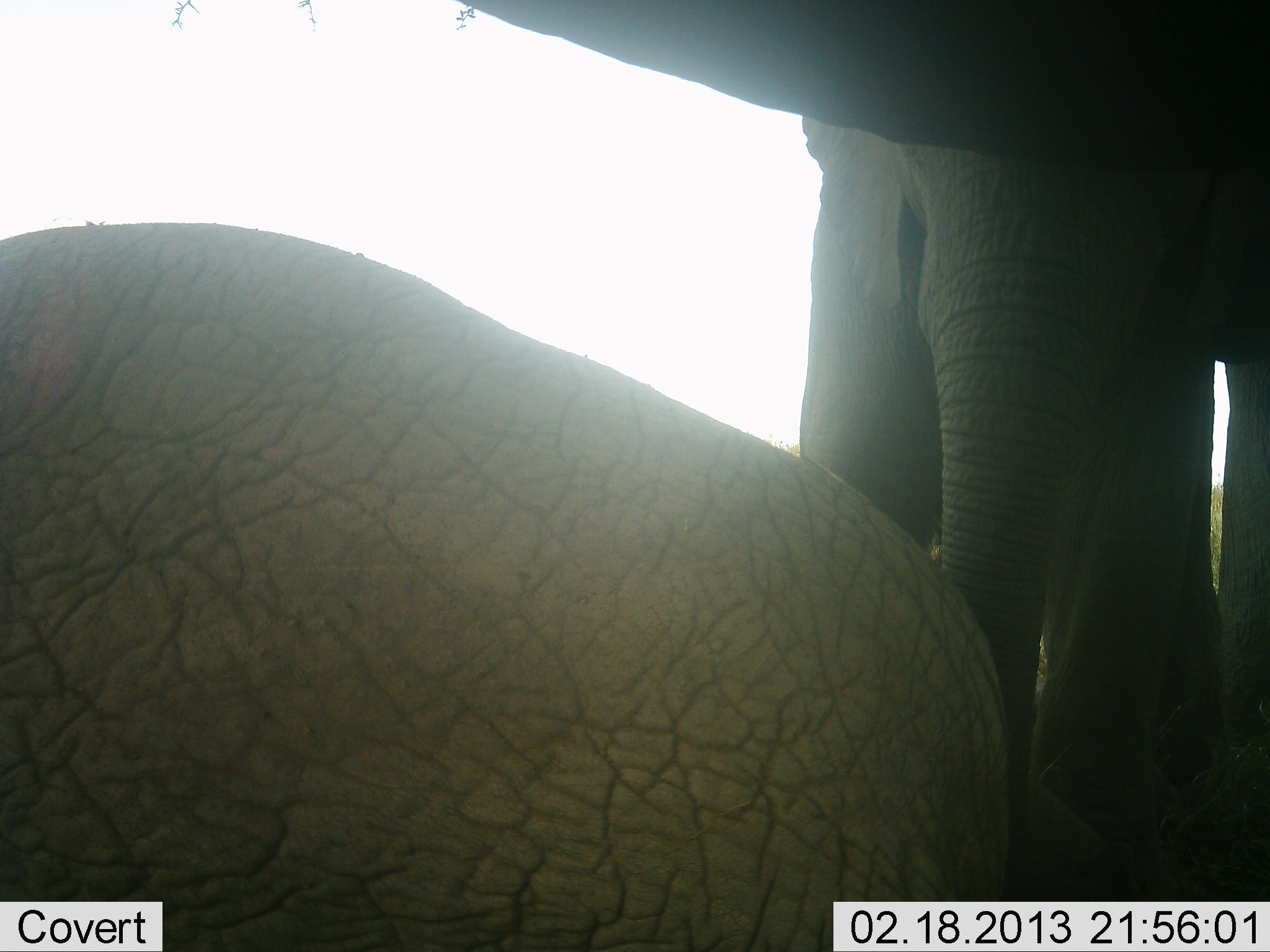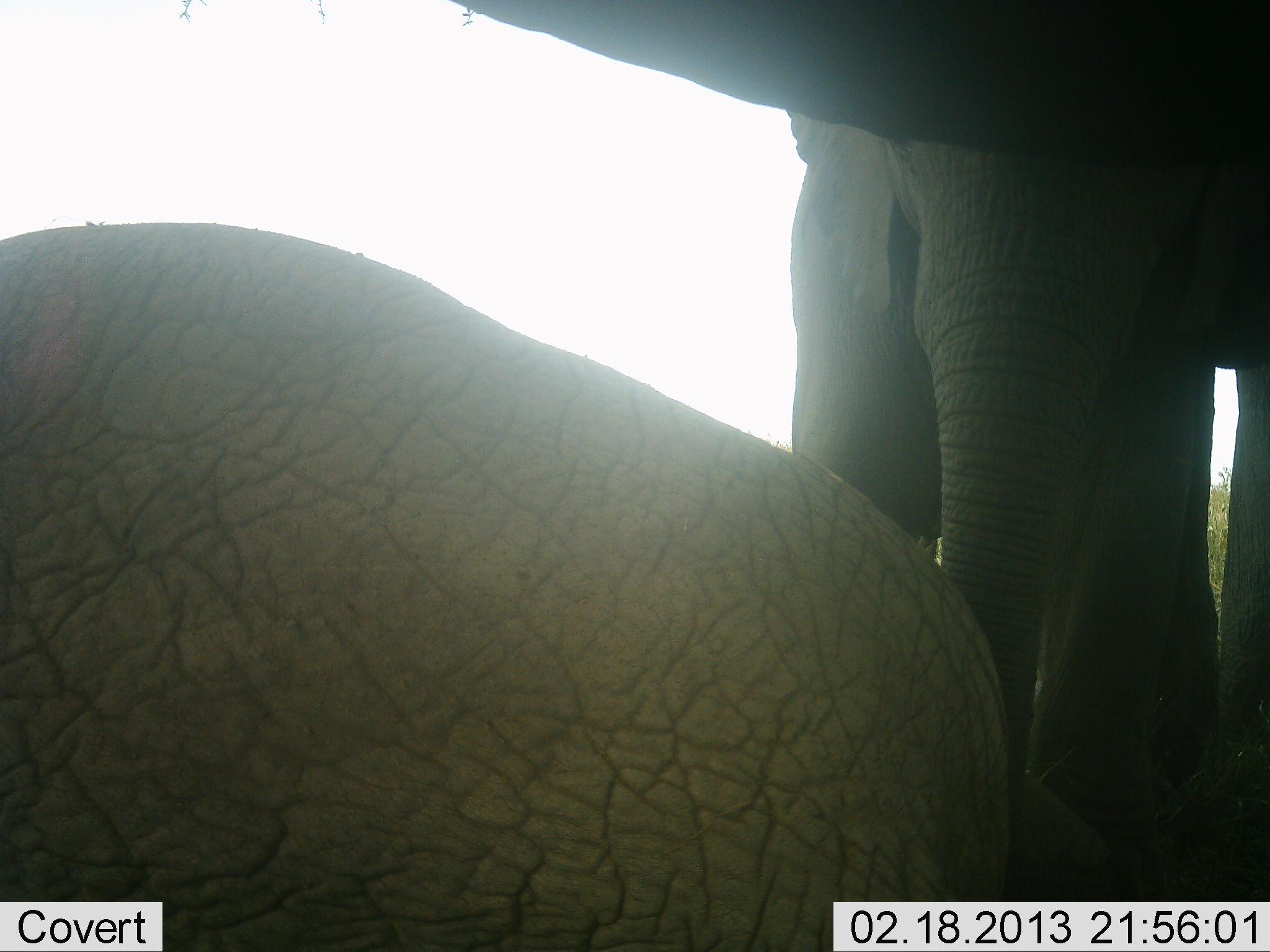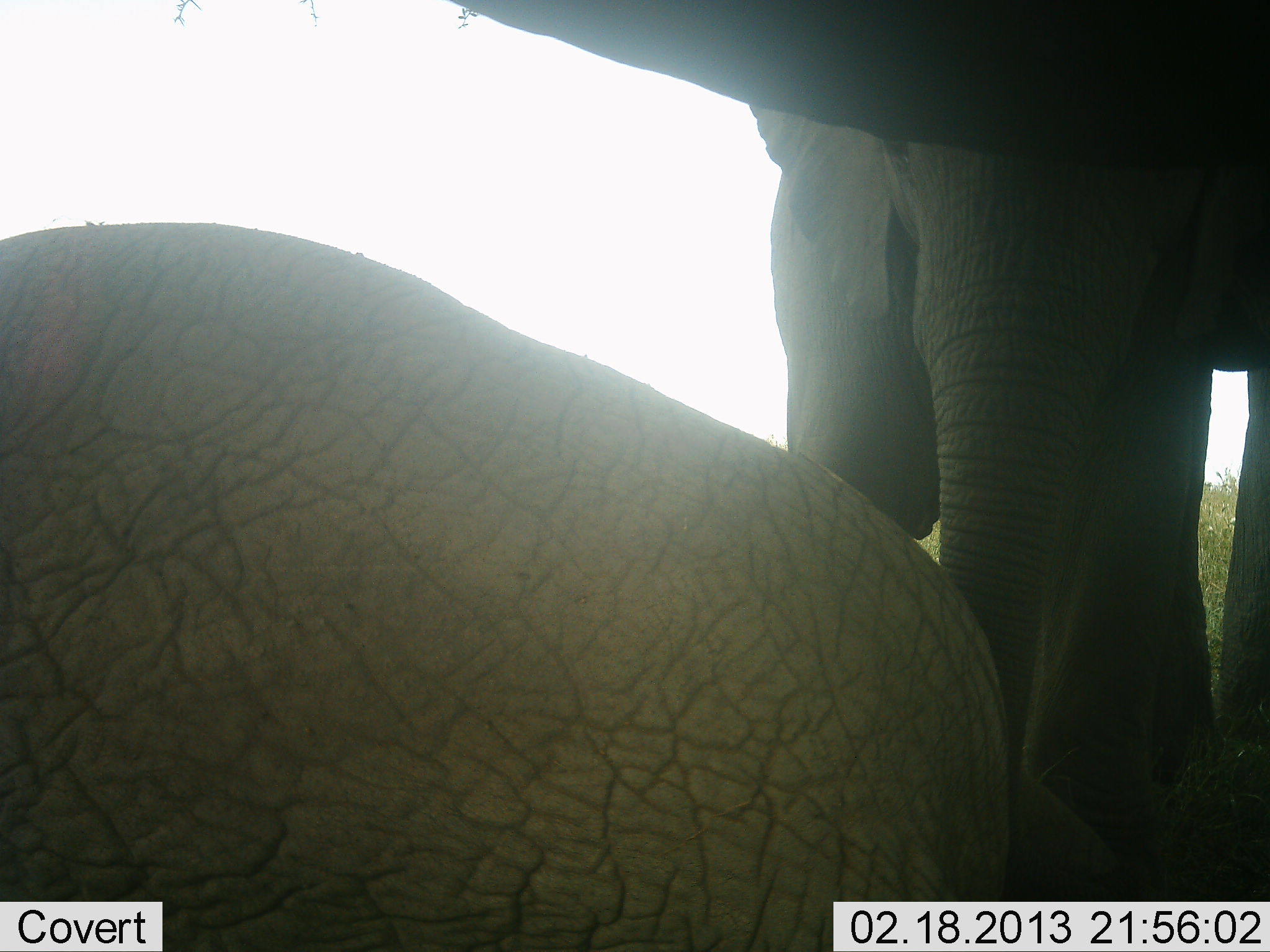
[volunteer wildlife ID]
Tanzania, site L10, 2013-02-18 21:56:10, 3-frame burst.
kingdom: Animalia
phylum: Chordata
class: Mammalia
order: Proboscidea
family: Elephantidae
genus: Loxodonta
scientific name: Loxodonta africana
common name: african bush elephant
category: elephant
Elephant (african bush elephant) (Loxodonta africana), count 2. Behavior (volunteer vote fractions): standing 83%, resting 78%, moving 6%, interacting 0%. Young present (vote fraction): 22%. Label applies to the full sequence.